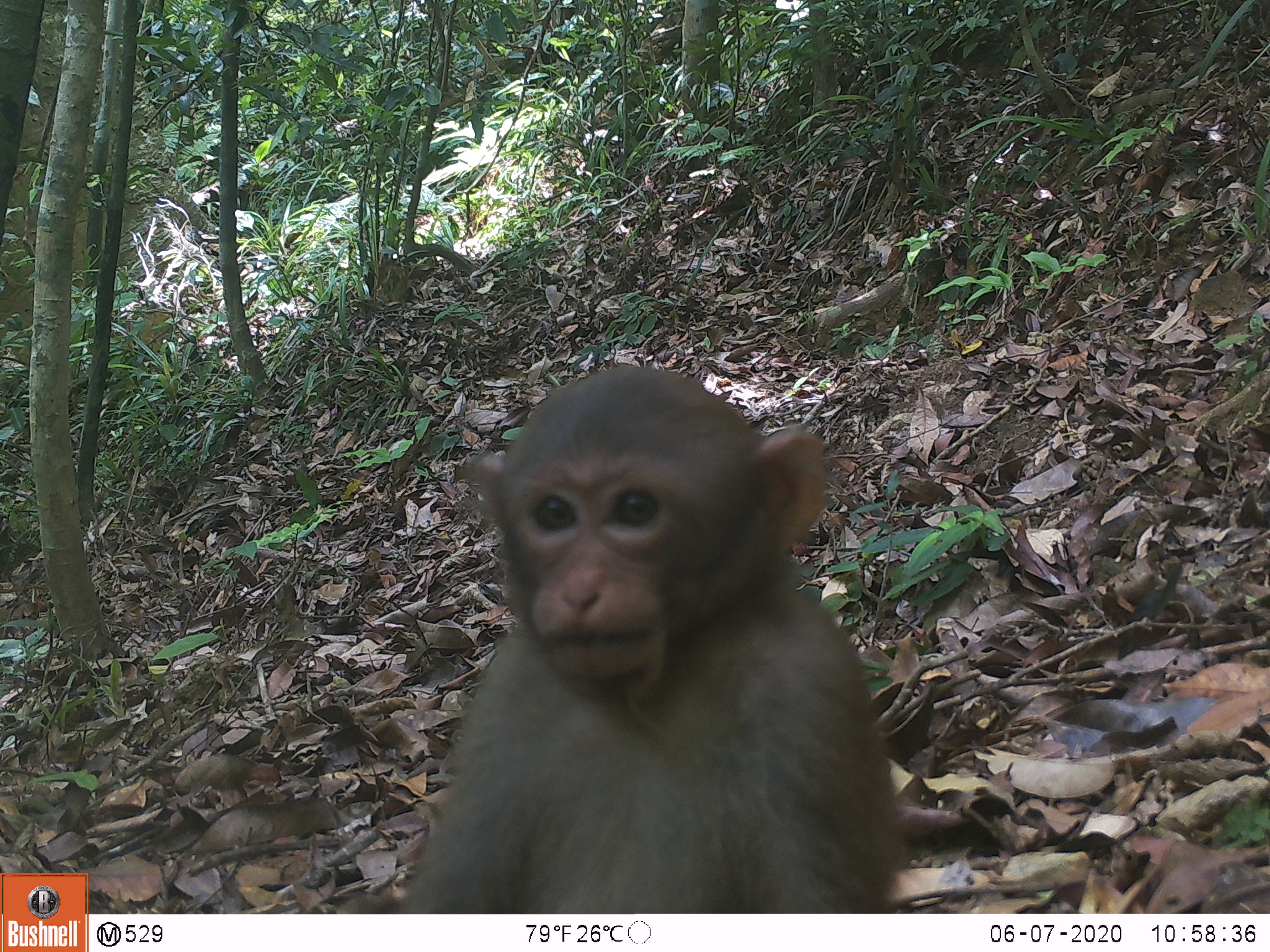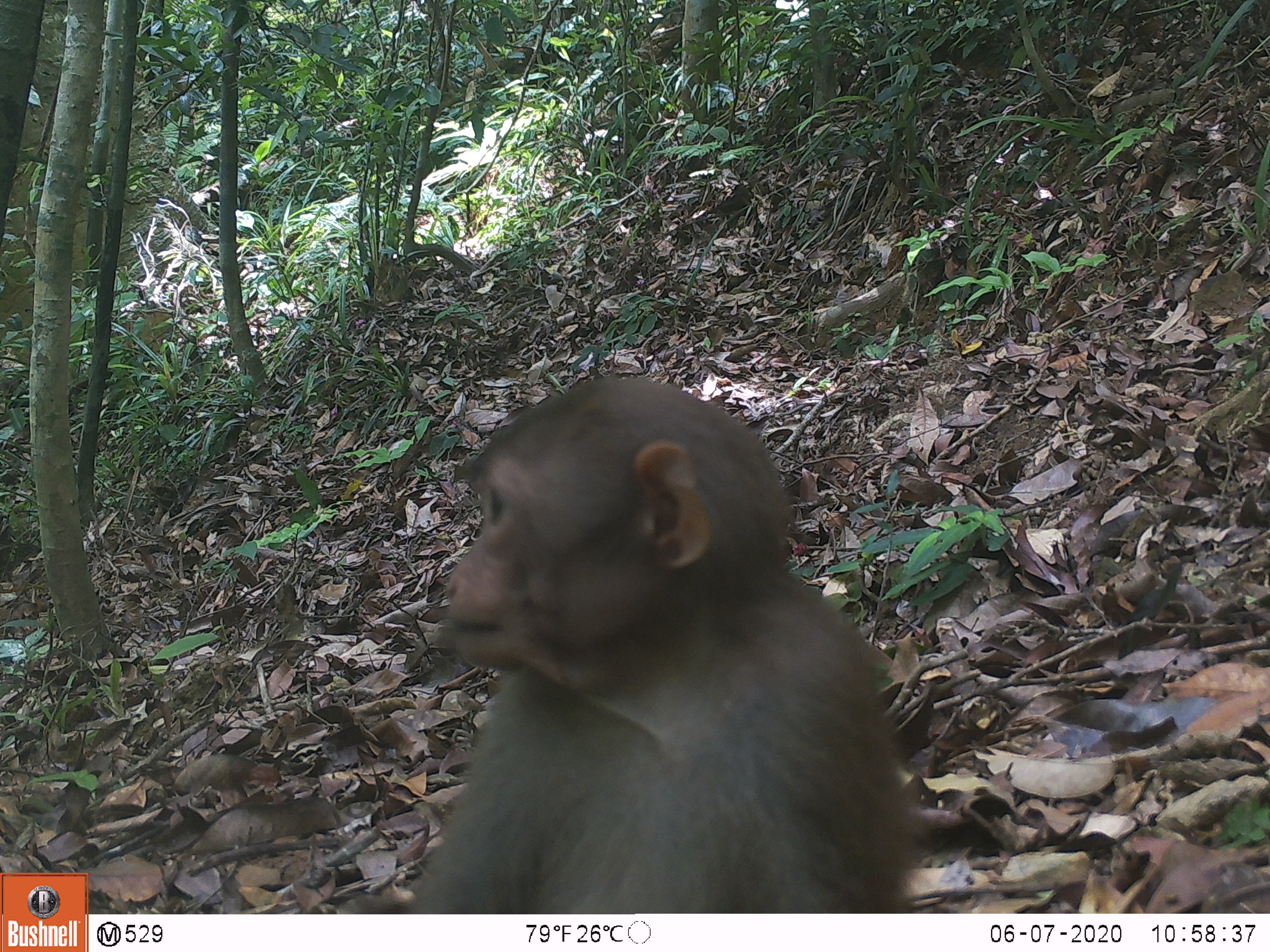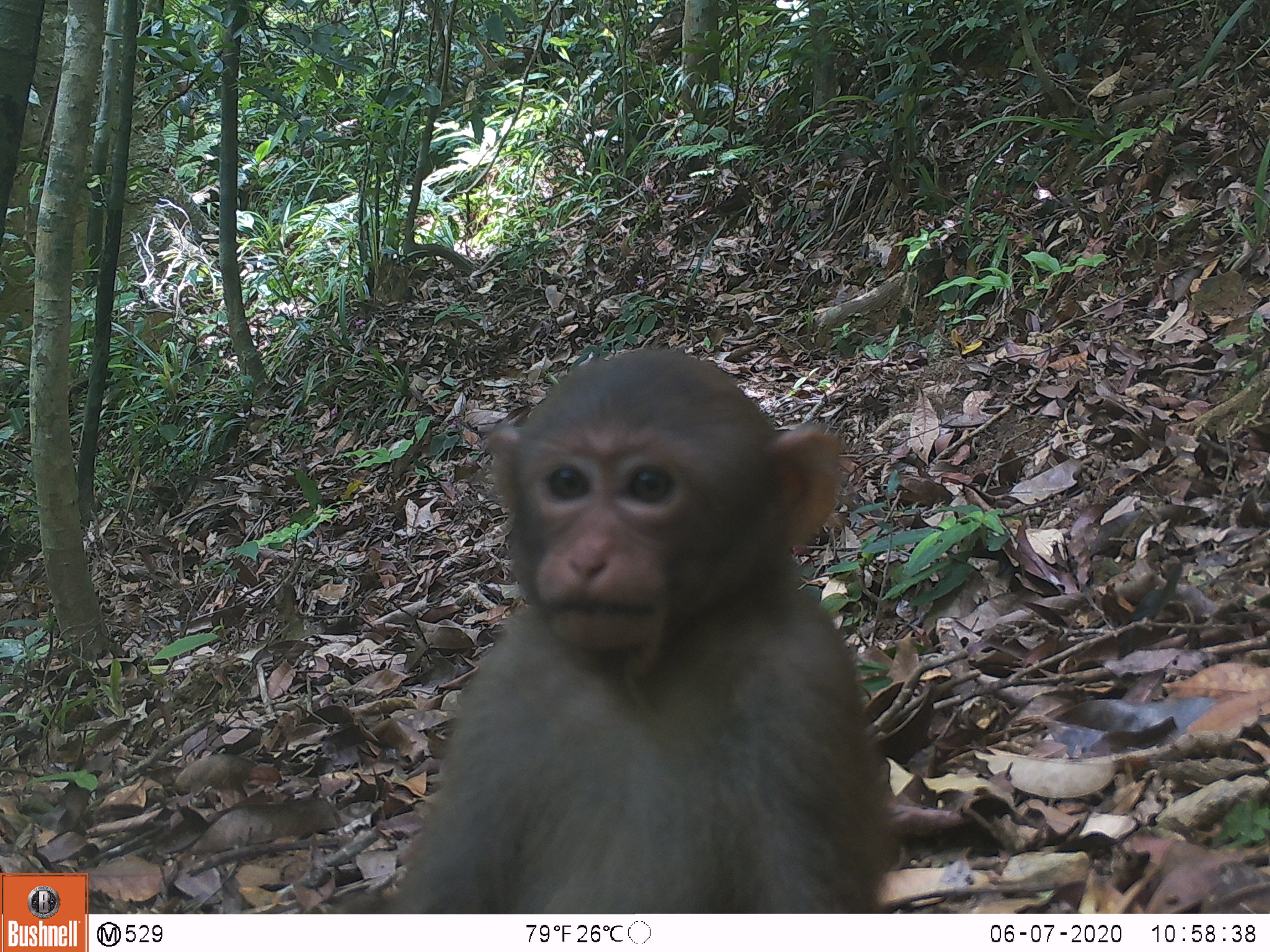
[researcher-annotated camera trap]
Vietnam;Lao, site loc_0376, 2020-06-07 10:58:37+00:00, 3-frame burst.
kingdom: Animalia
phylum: Chordata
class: Mammalia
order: Primates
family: Cercopithecidae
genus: Macaca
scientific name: Macaca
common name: macaques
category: assam or rhesus macaque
Assam or rhesus macaque (macaques) (Macaca). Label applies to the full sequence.